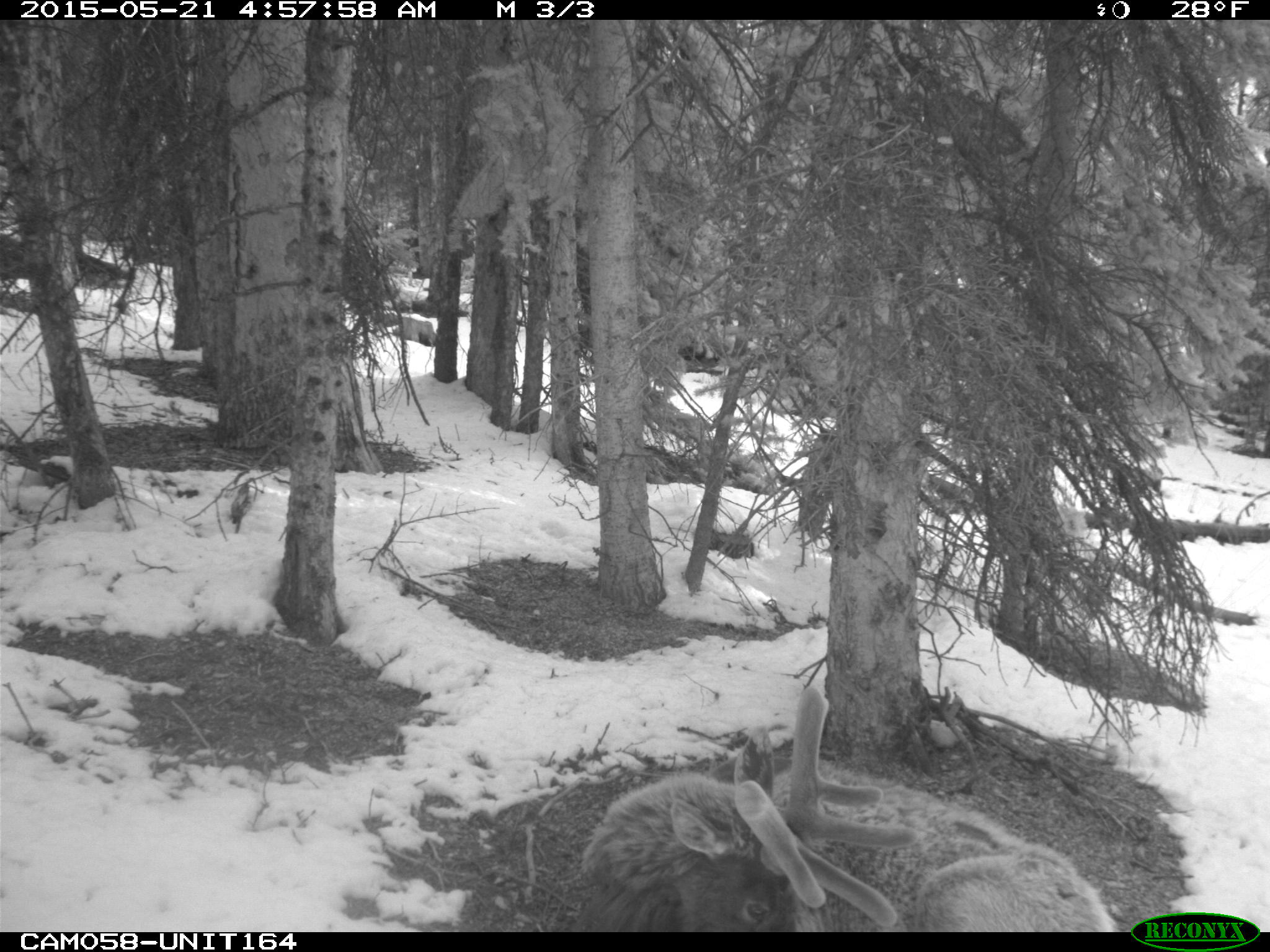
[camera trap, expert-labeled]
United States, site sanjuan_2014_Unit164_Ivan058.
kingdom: Animalia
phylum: Chordata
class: Mammalia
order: Artiodactyla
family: Cervidae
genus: Cervus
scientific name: Cervus elaphus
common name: red deer